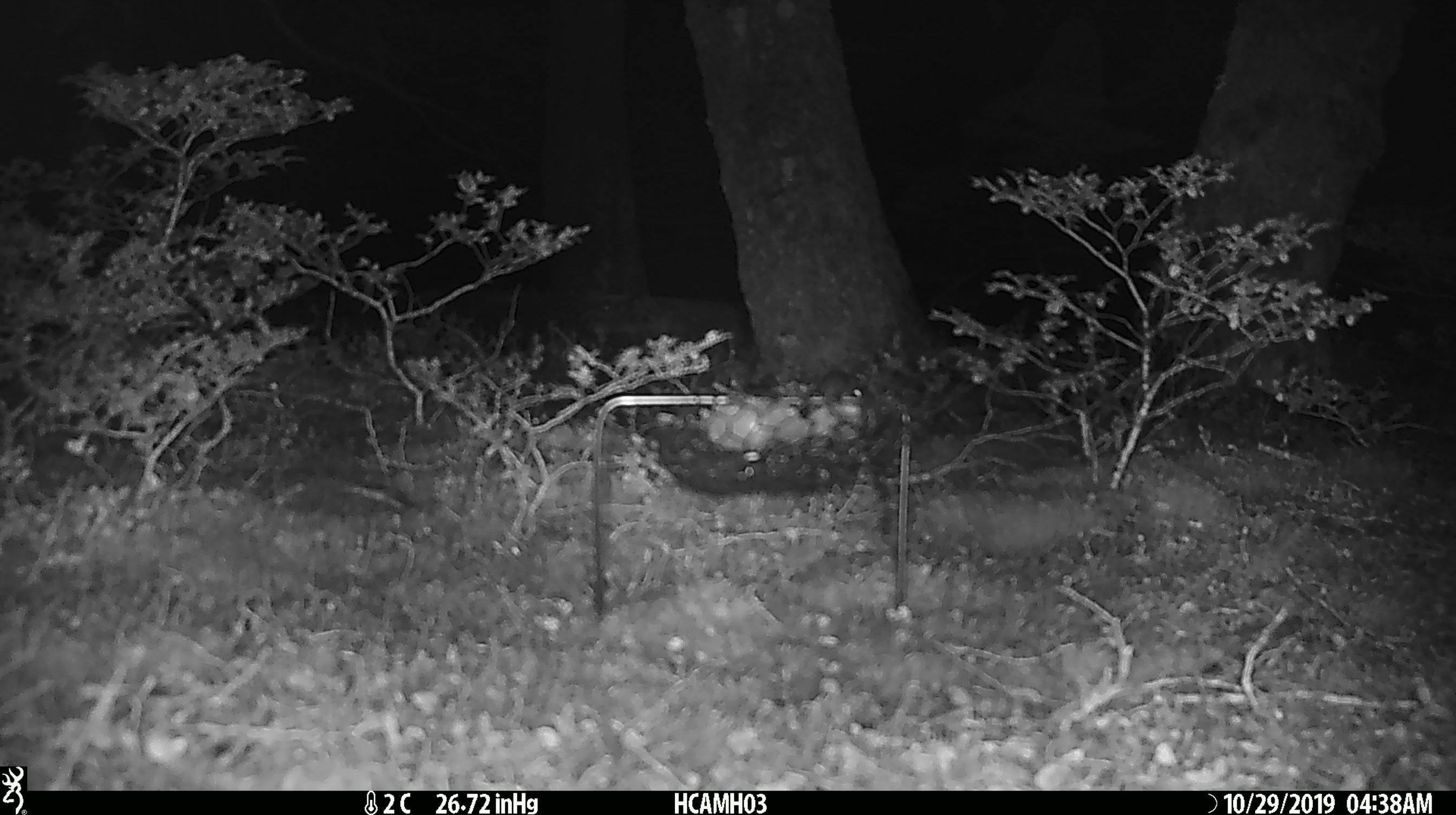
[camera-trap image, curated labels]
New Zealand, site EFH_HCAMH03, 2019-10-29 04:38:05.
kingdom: Animalia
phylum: Chordata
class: Mammalia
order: Rodentia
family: Muridae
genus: Mus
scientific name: Mus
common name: mouse